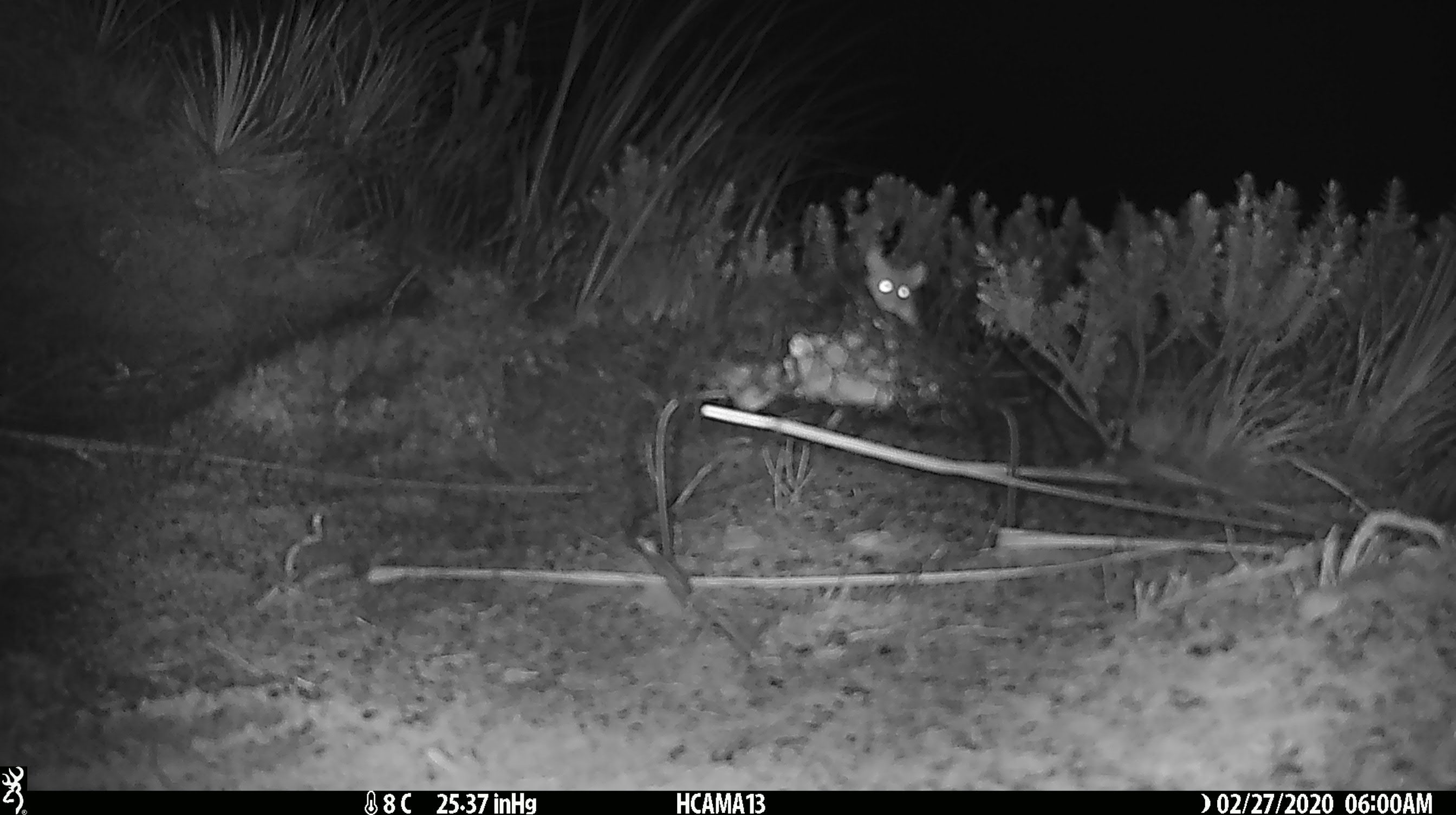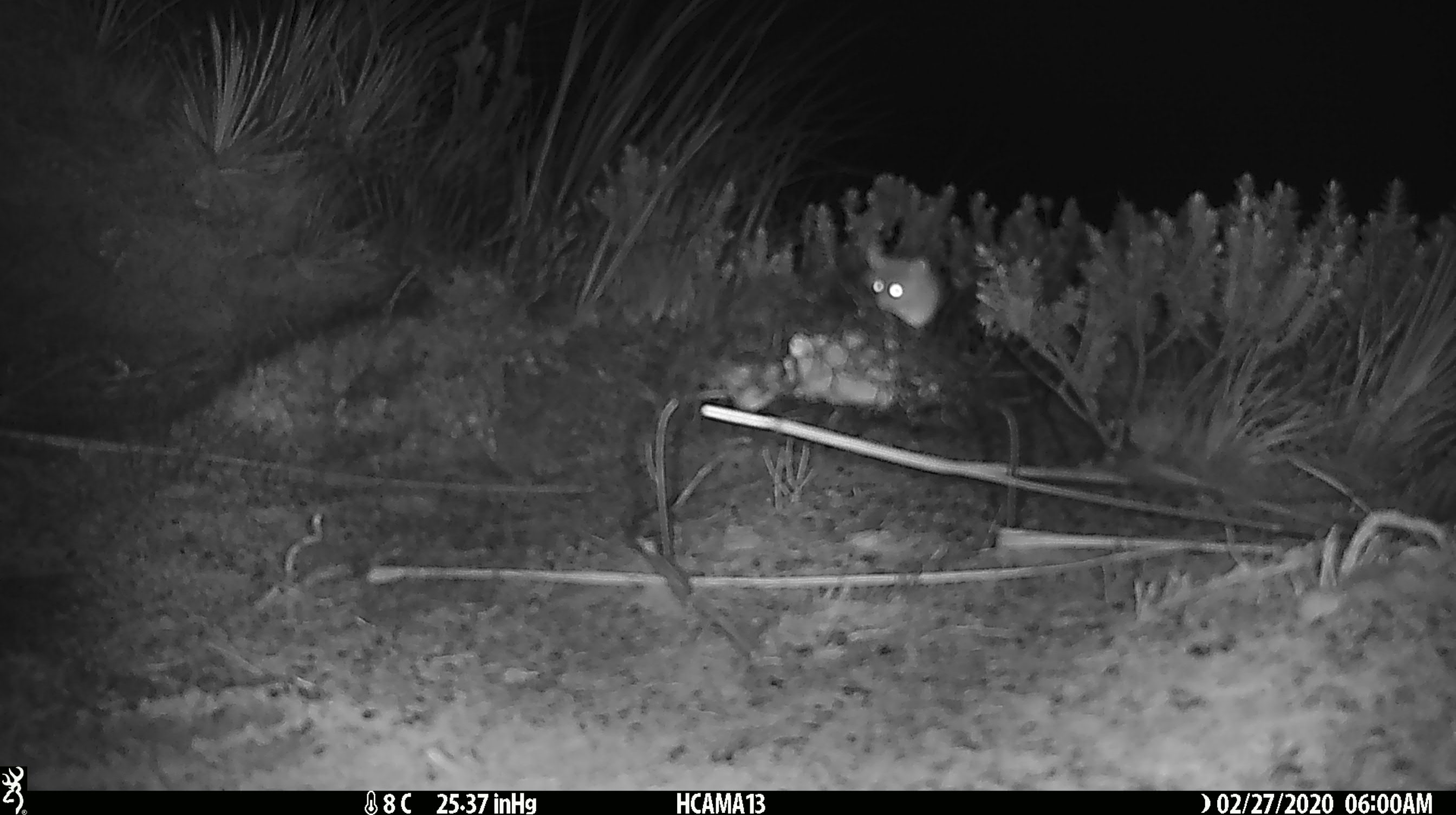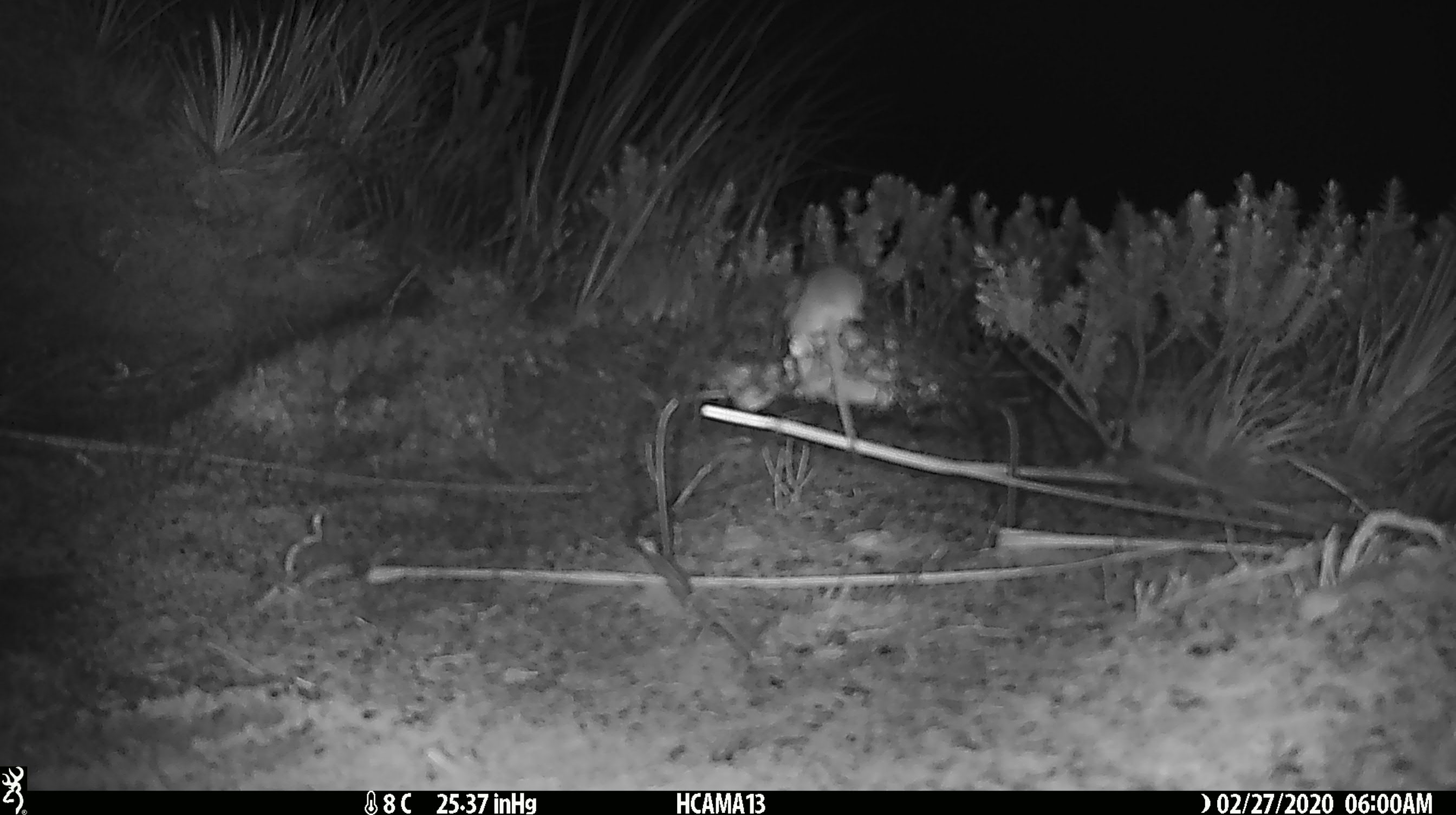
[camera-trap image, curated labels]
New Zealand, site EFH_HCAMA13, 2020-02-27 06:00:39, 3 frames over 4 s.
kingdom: Animalia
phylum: Chordata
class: Mammalia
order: Rodentia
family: Muridae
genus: Mus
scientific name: Mus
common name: mouse